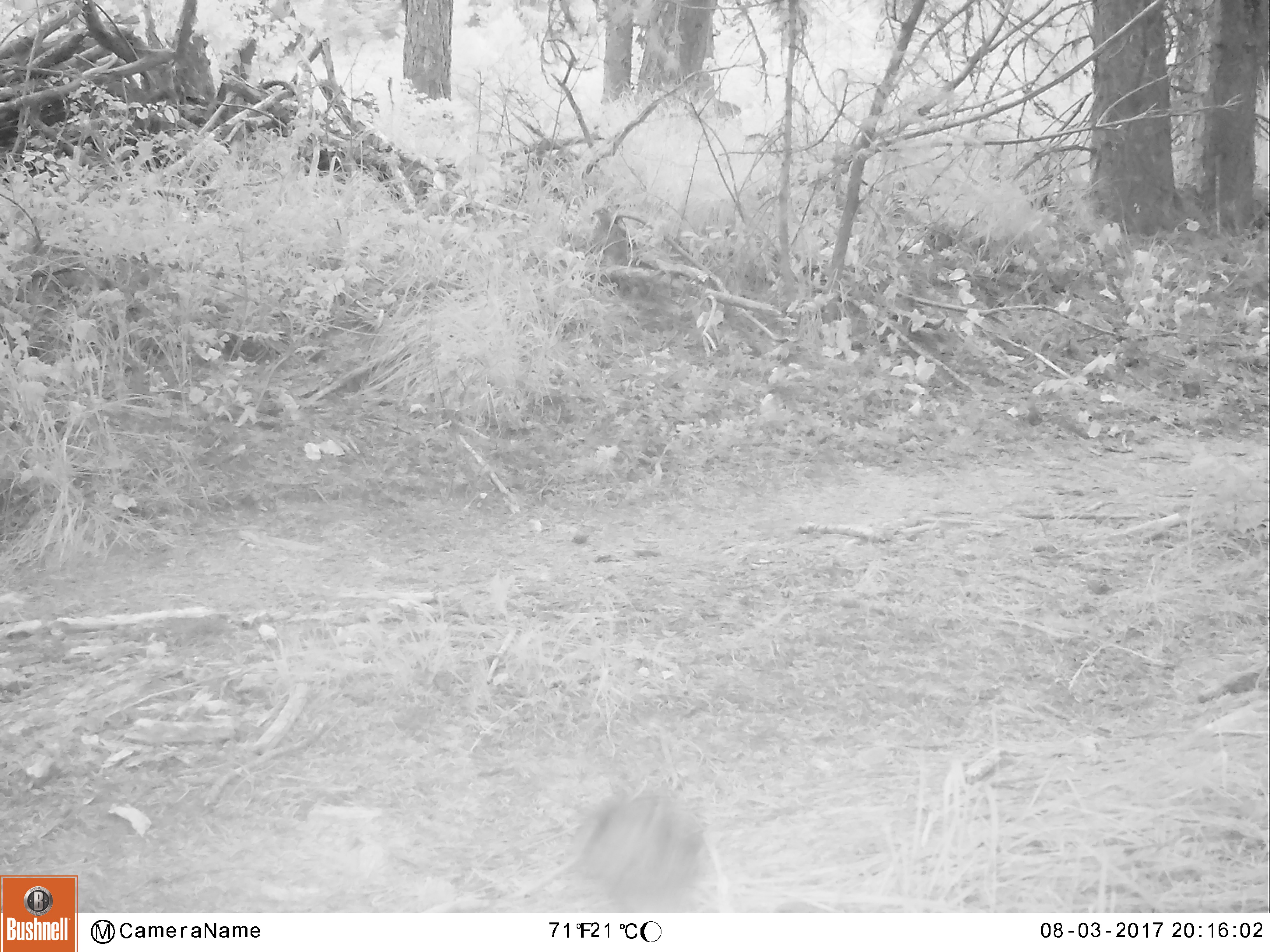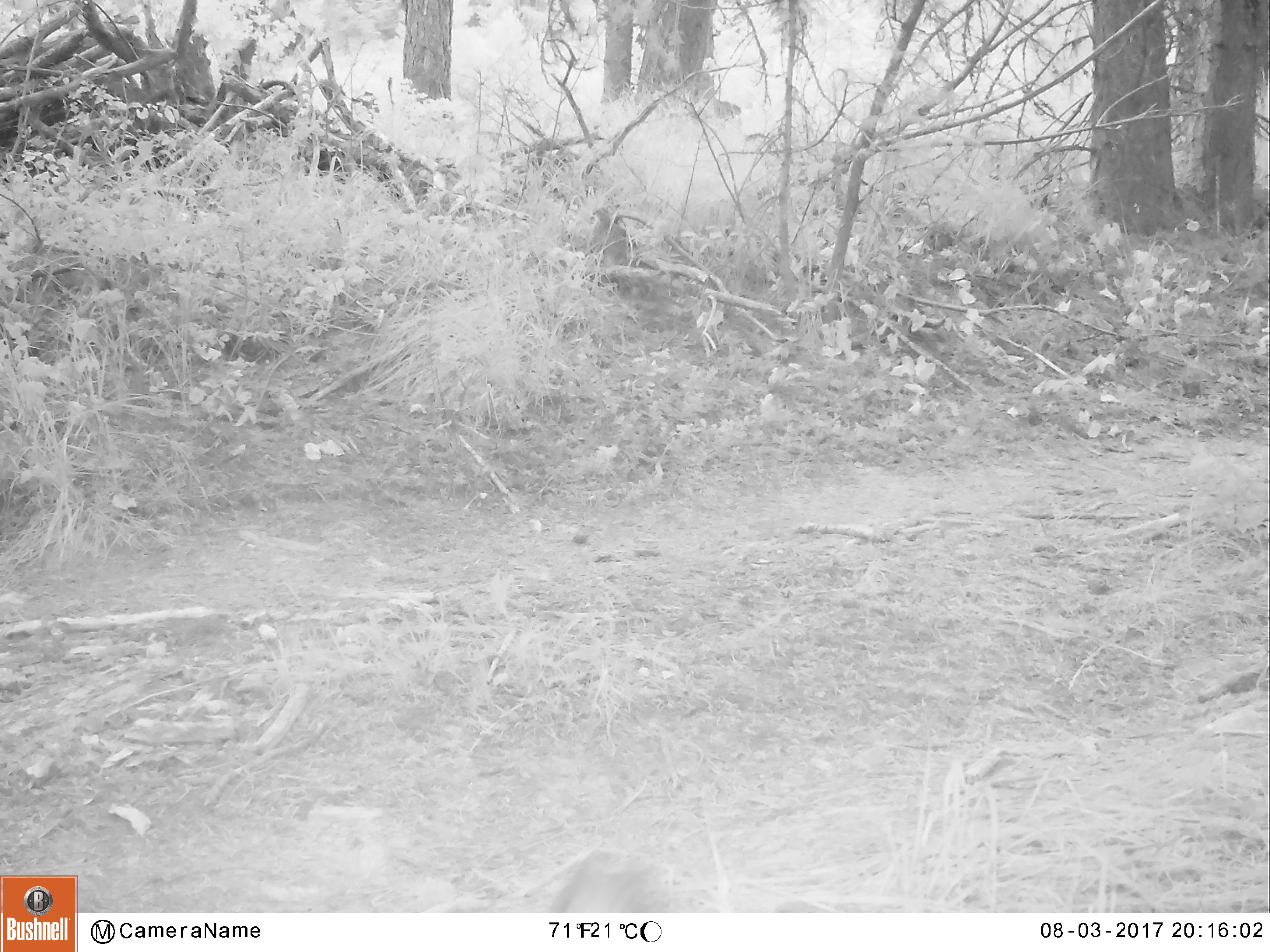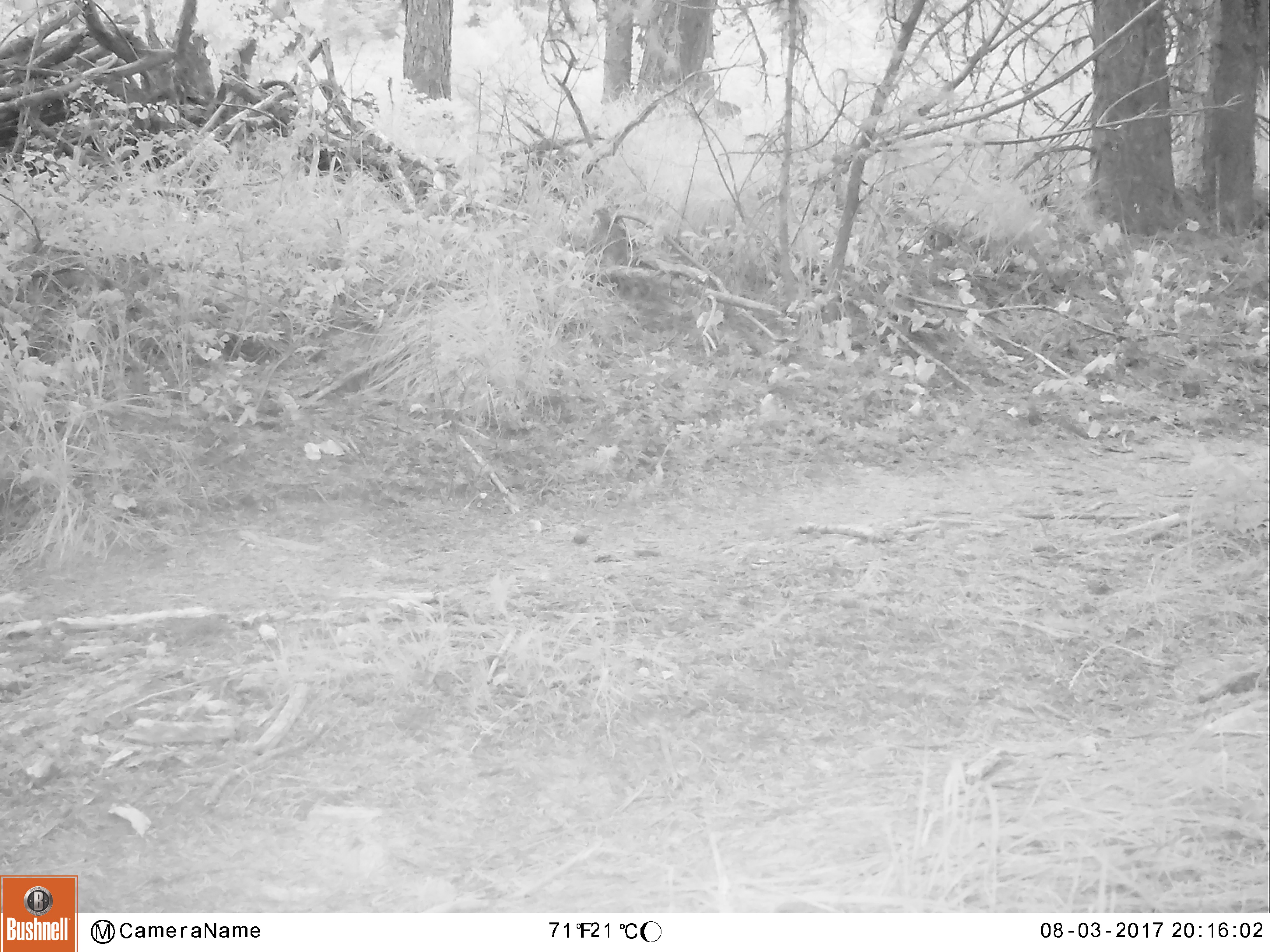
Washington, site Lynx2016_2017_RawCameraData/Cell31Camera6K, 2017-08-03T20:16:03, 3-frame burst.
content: unidentified animal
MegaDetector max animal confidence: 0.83